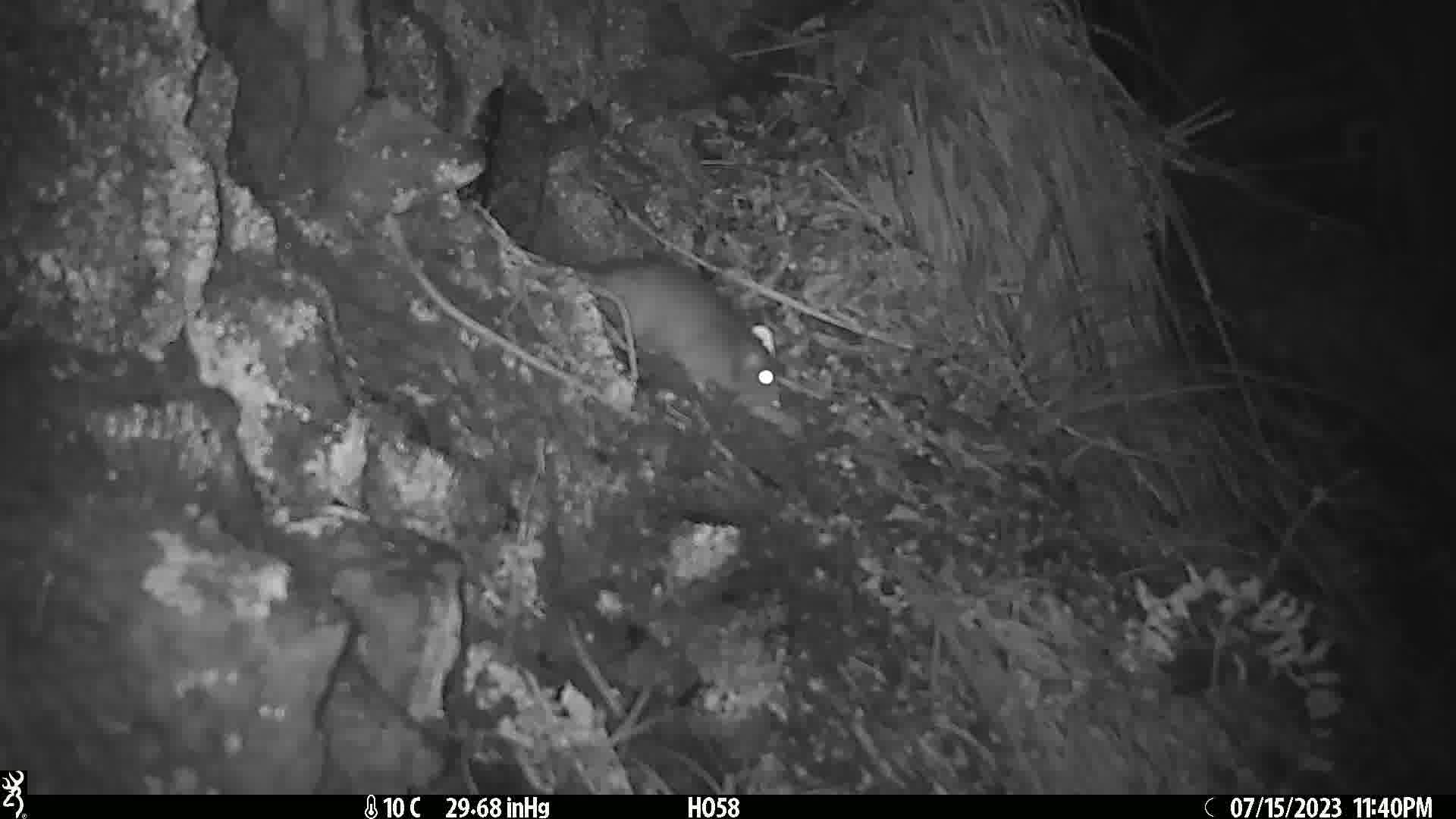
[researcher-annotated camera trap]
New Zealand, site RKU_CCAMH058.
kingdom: Animalia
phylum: Chordata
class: Mammalia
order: Rodentia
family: Muridae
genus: Rattus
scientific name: Rattus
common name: rat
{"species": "rat (Rattus)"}